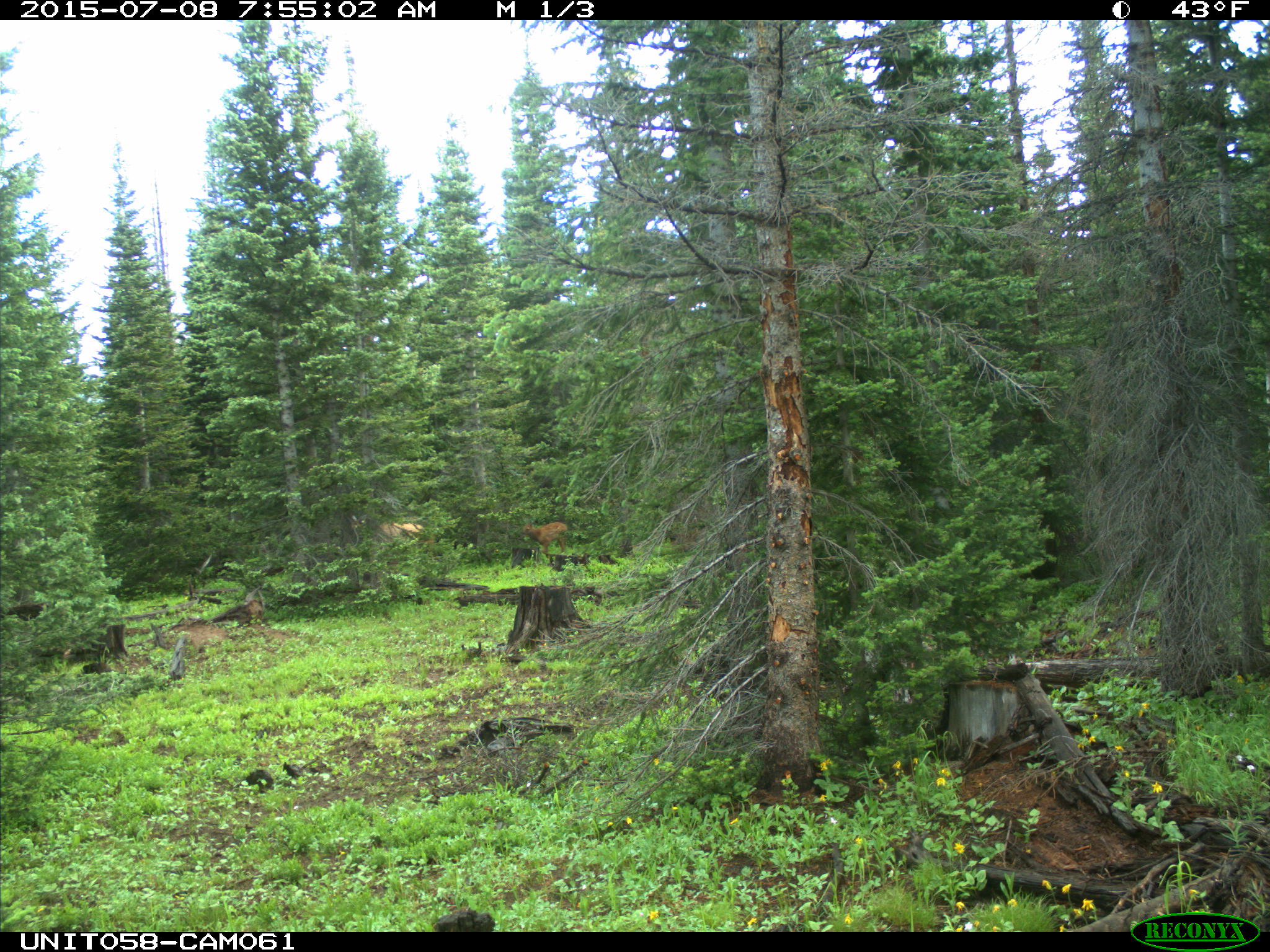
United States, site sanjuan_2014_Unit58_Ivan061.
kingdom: Animalia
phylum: Chordata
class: Mammalia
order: Artiodactyla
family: Cervidae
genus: Cervus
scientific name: Cervus elaphus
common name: red deer